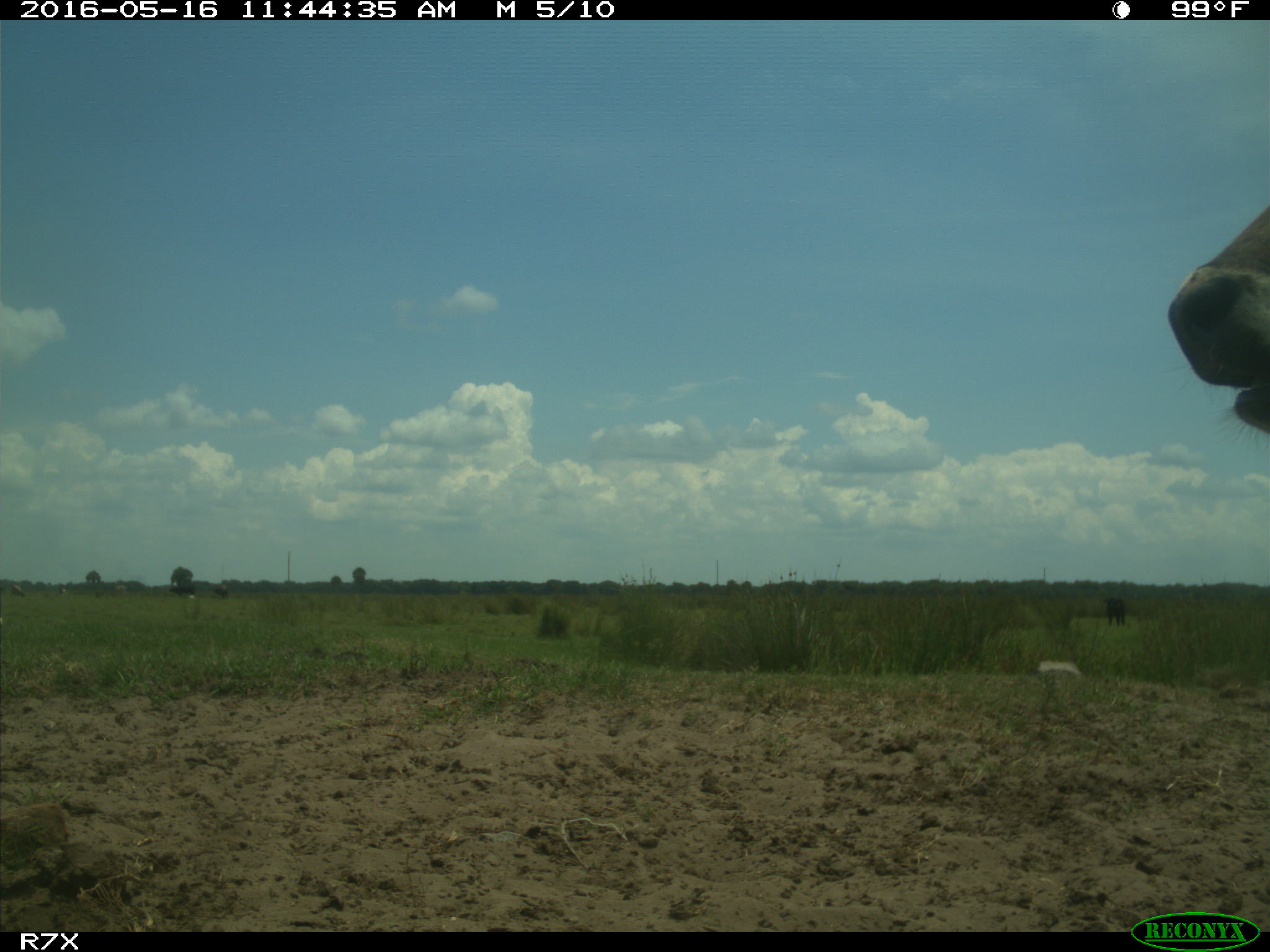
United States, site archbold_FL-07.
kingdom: Animalia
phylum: Chordata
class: Mammalia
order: Artiodactyla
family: Bovidae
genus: Bos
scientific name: Bos taurus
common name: domestic cow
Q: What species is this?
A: Bos taurus (domestic cow).